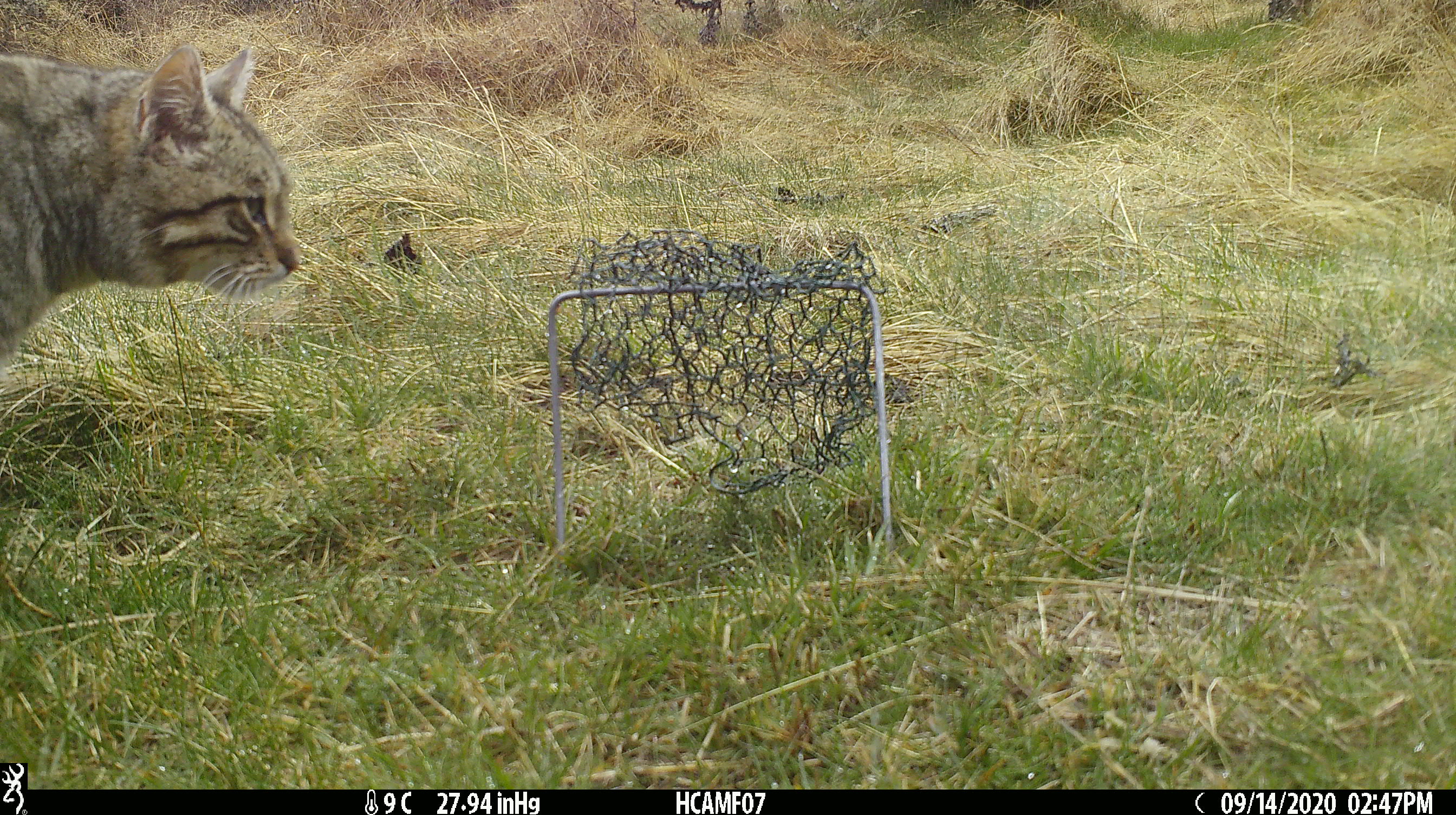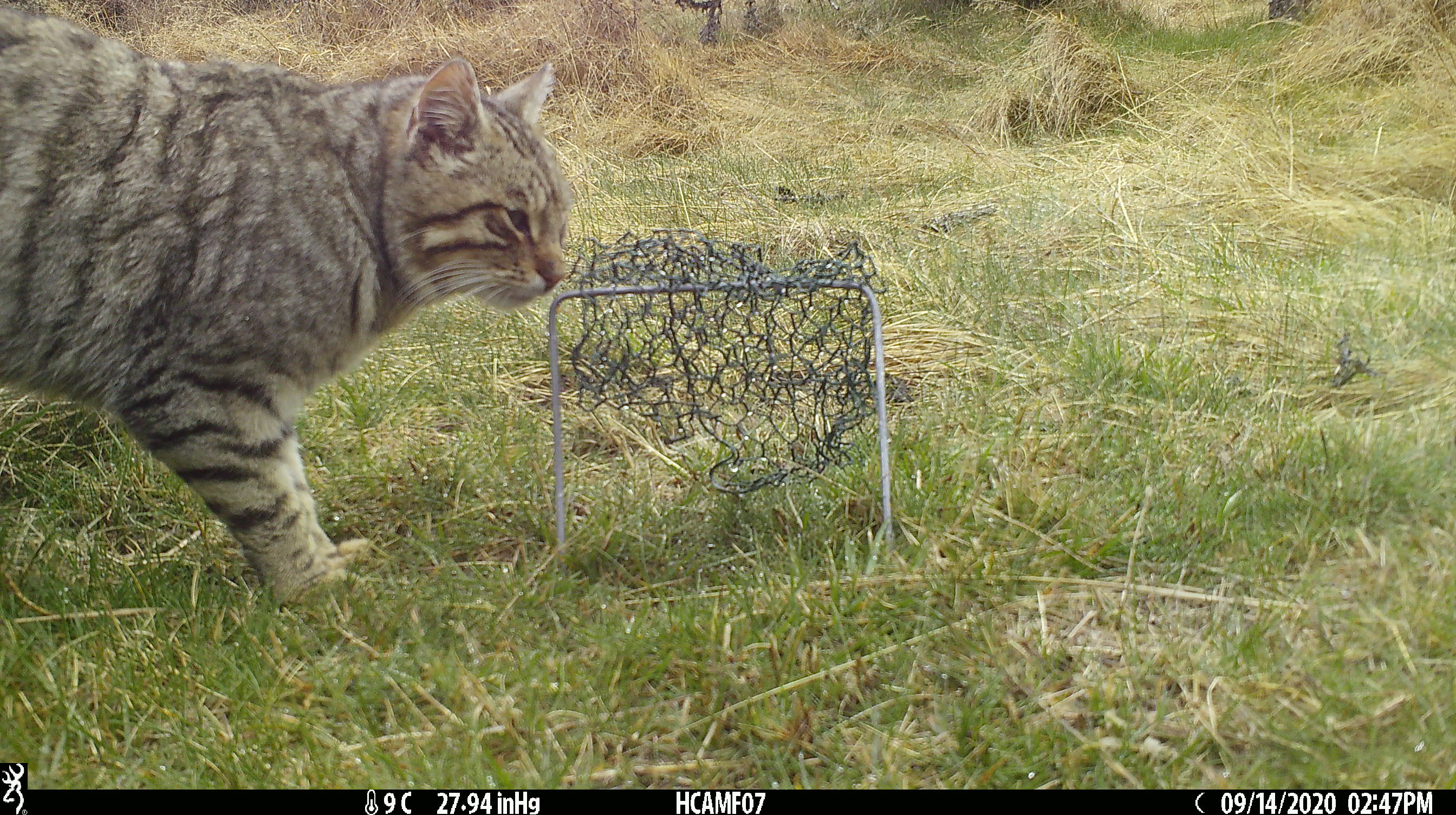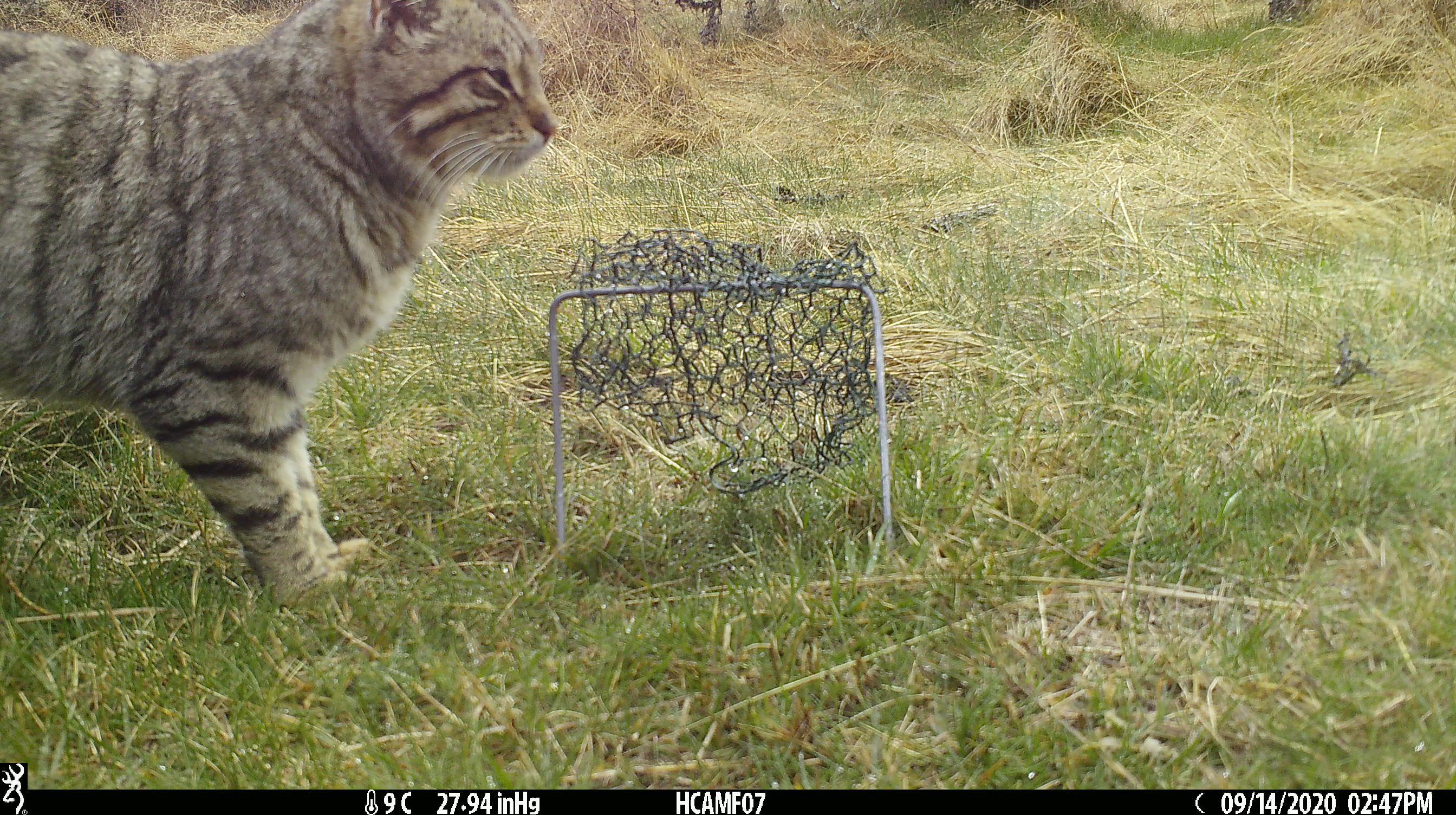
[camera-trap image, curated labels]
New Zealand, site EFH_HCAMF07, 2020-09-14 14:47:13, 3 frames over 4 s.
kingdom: Animalia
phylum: Chordata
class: Mammalia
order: Carnivora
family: Felidae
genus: Felis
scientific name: Felis catus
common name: domestic cat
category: cat